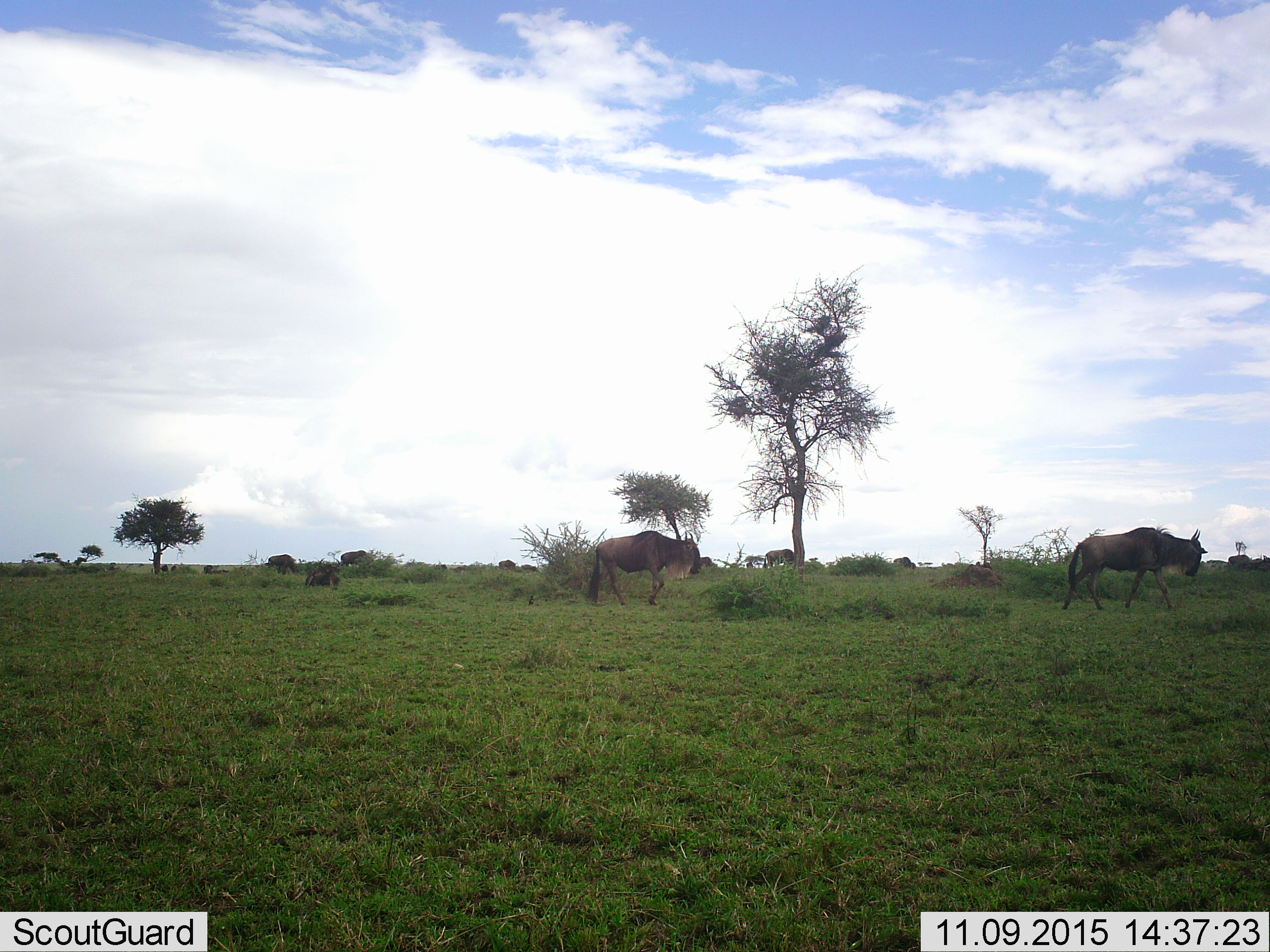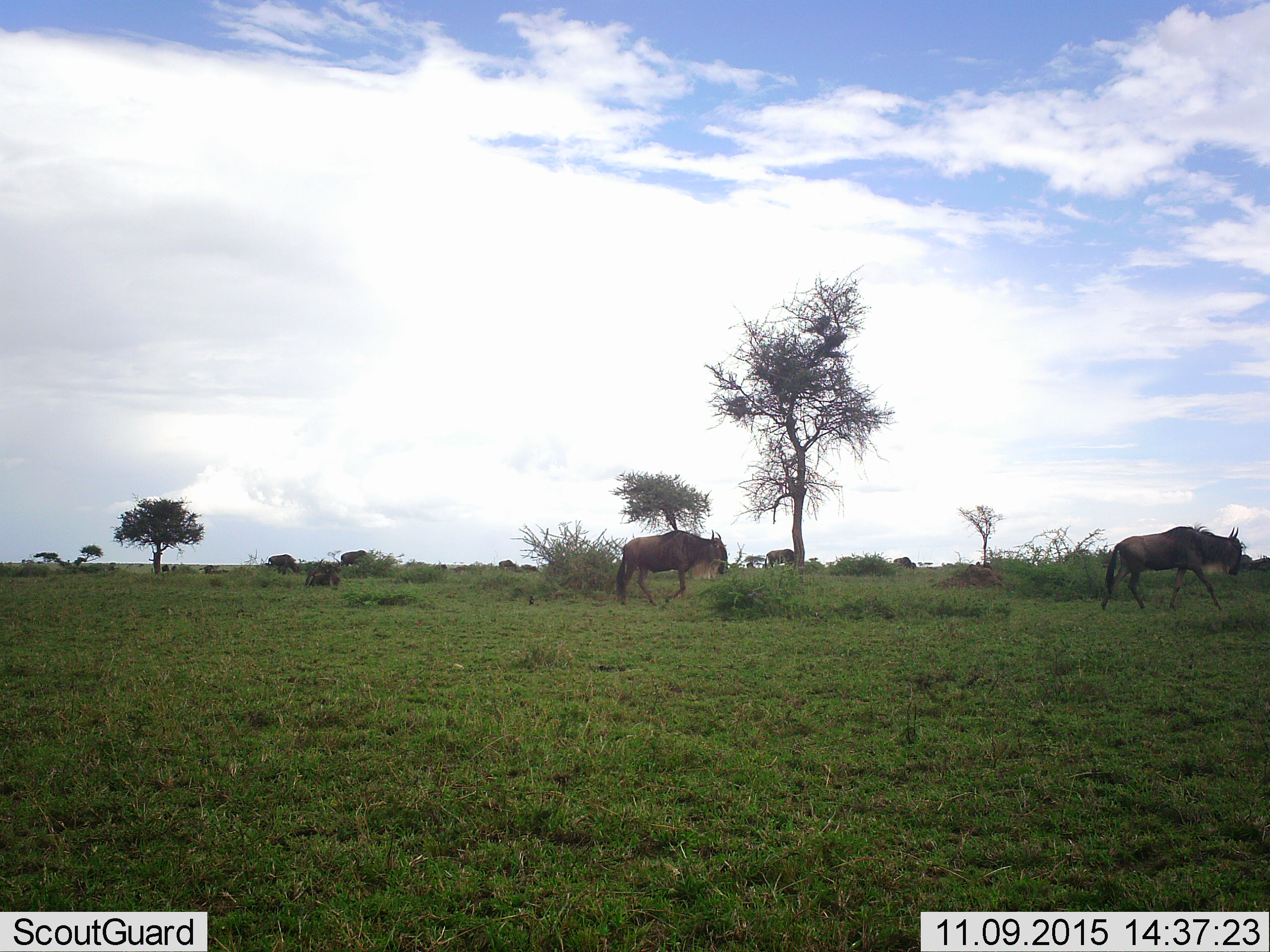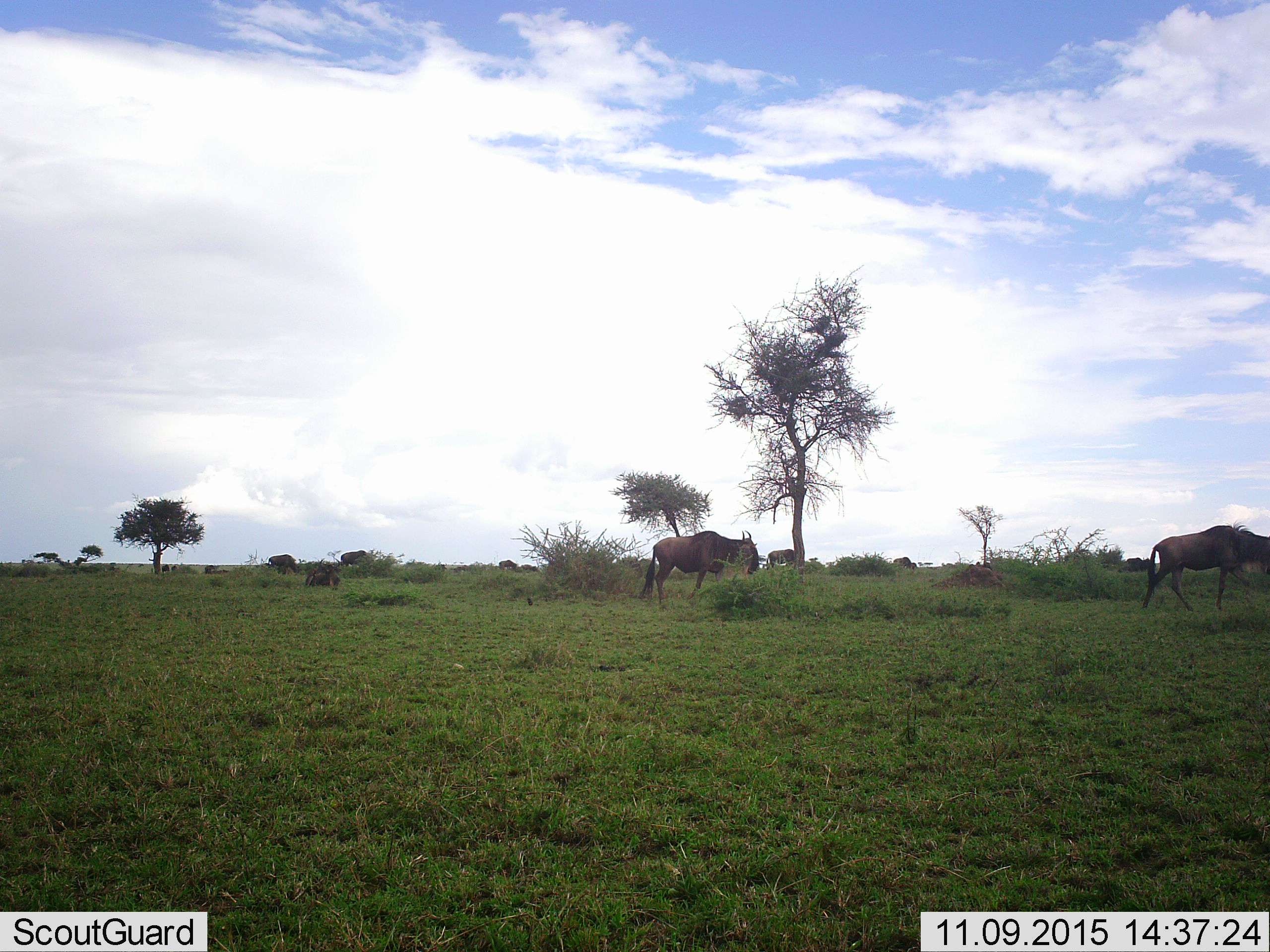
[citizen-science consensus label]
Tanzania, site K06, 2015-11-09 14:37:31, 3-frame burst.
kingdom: Animalia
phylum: Chordata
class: Mammalia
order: Artiodactyla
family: Bovidae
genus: Connochaetes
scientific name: Connochaetes taurinus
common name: blue wildebeest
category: wildebeest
Wildebeest (blue wildebeest) (Connochaetes taurinus), count 10. Behavior (volunteer vote fractions): standing 50%, resting 50%, moving 100%, interacting 0%. Young present (vote fraction): 0%. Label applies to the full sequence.